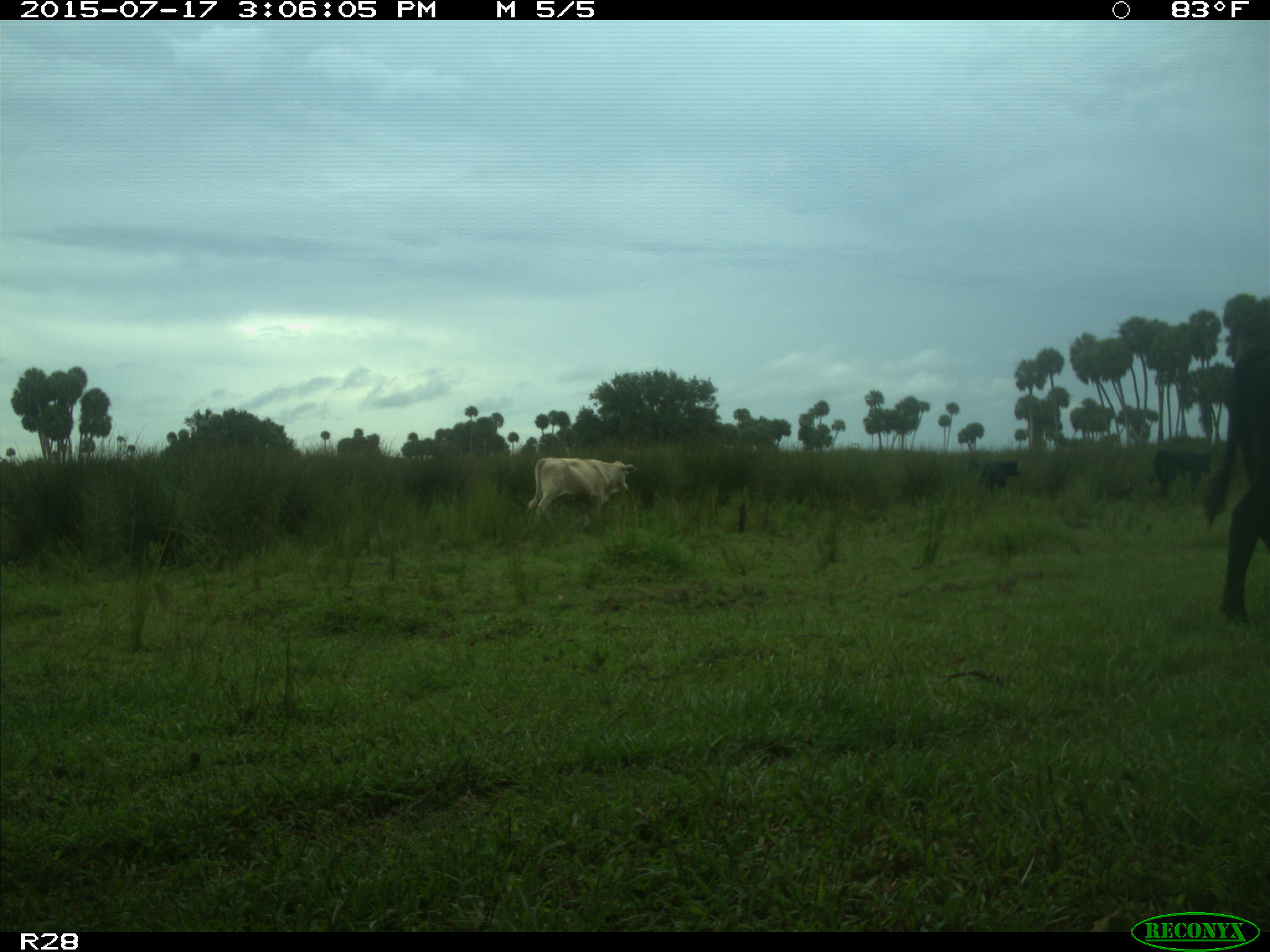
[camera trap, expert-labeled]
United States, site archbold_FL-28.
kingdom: Animalia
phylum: Chordata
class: Mammalia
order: Artiodactyla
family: Bovidae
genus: Bos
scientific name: Bos taurus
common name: domestic cow